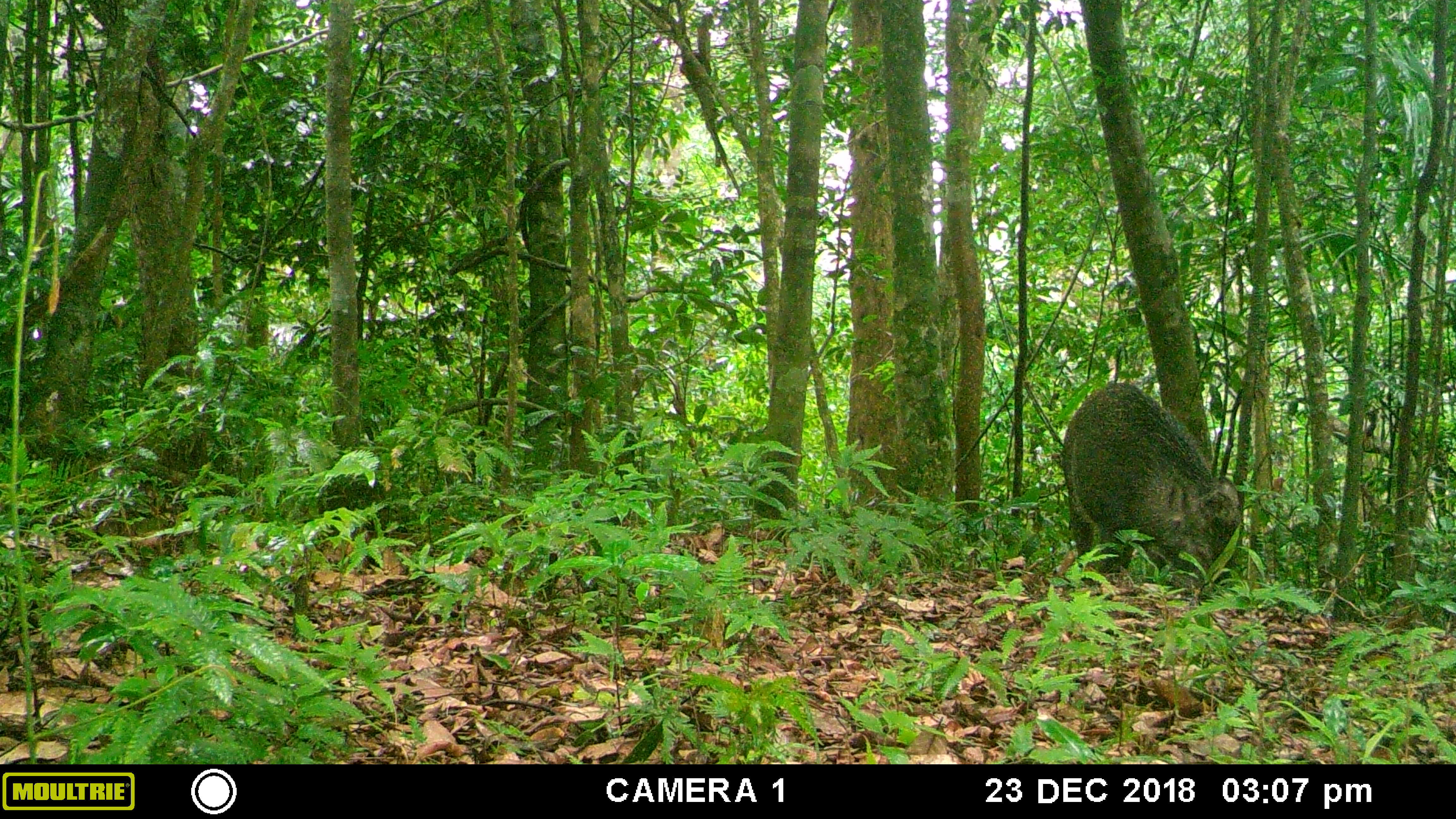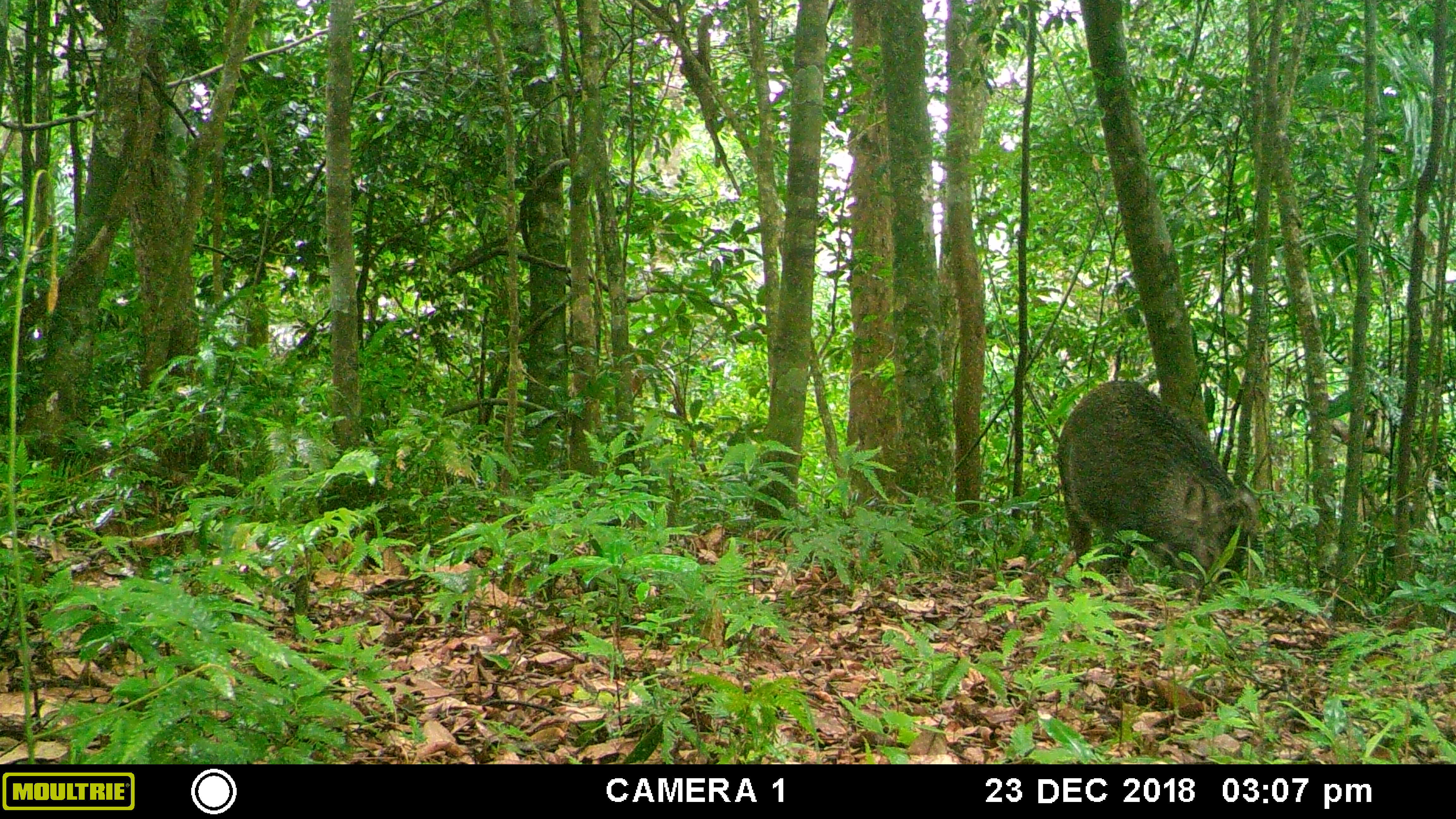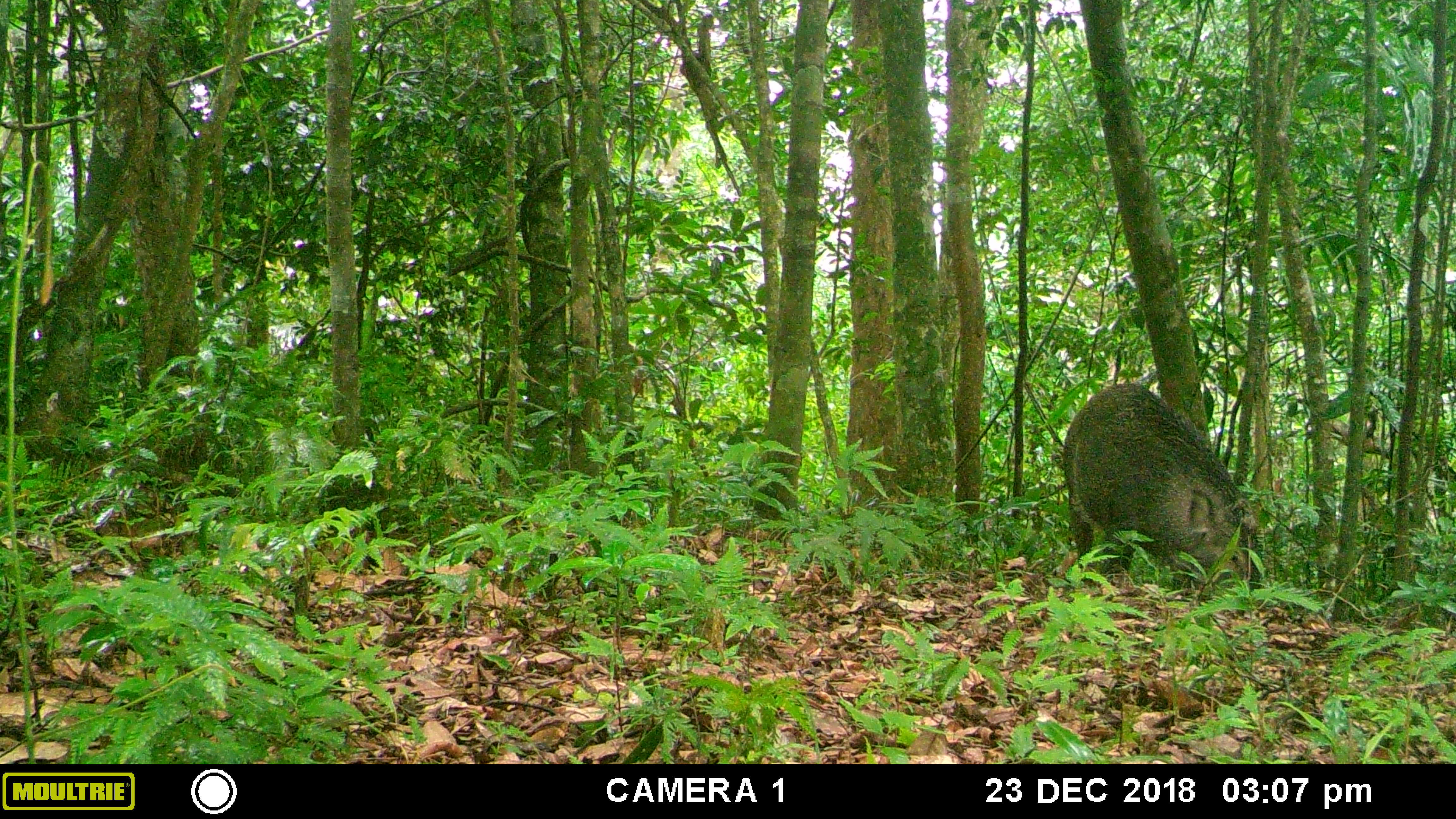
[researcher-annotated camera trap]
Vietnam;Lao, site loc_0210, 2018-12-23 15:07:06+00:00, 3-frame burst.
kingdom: Animalia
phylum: Chordata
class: Mammalia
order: Artiodactyla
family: Suidae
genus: Sus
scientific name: Sus scrofa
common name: eurasian wild pig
Eurasian wild pig (Sus scrofa). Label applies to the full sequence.